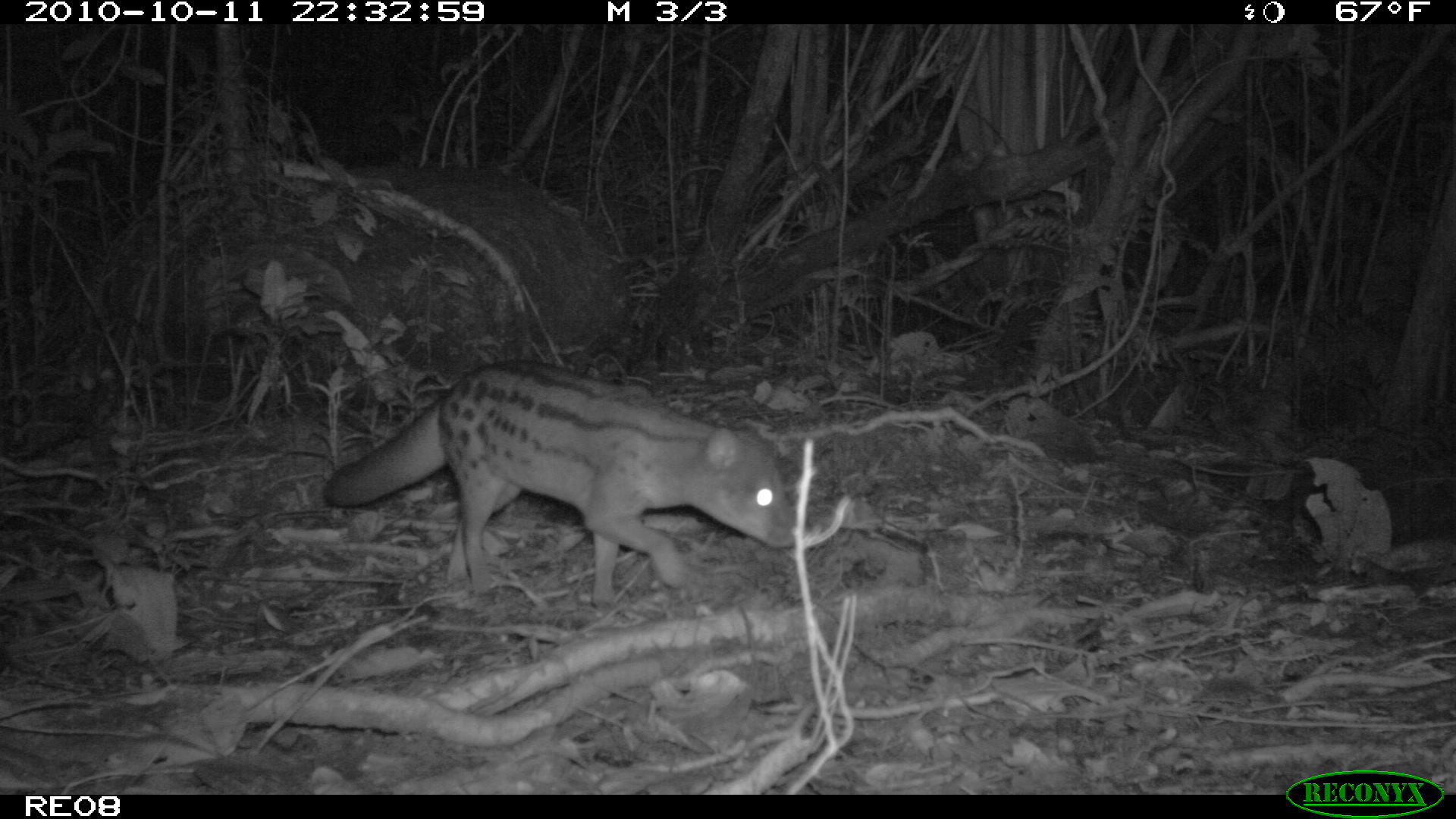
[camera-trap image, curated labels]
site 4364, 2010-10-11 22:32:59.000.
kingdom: Animalia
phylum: Chordata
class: Mammalia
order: Carnivora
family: Eupleridae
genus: Fossa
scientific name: Fossa fossana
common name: fanaloka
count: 1